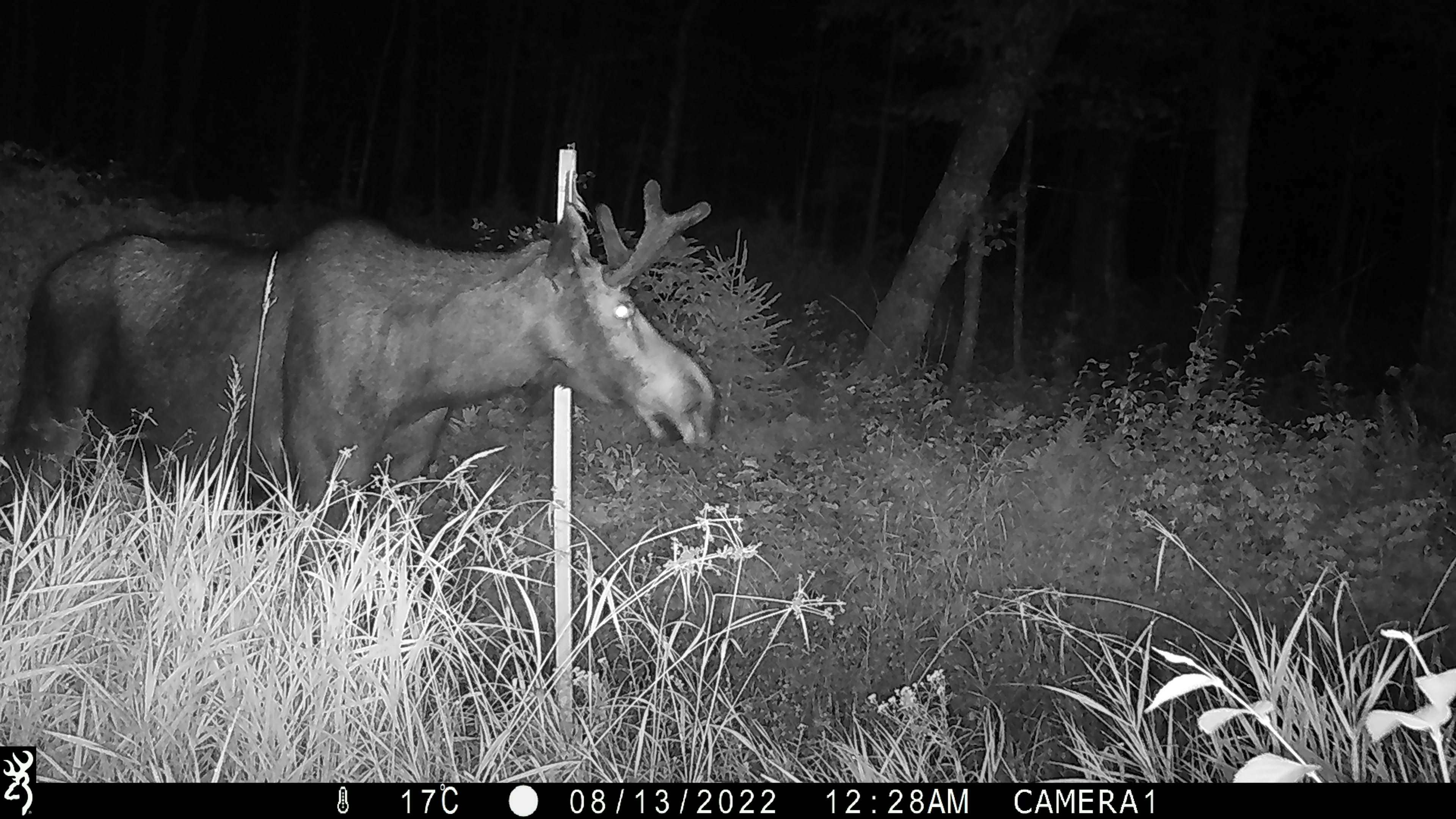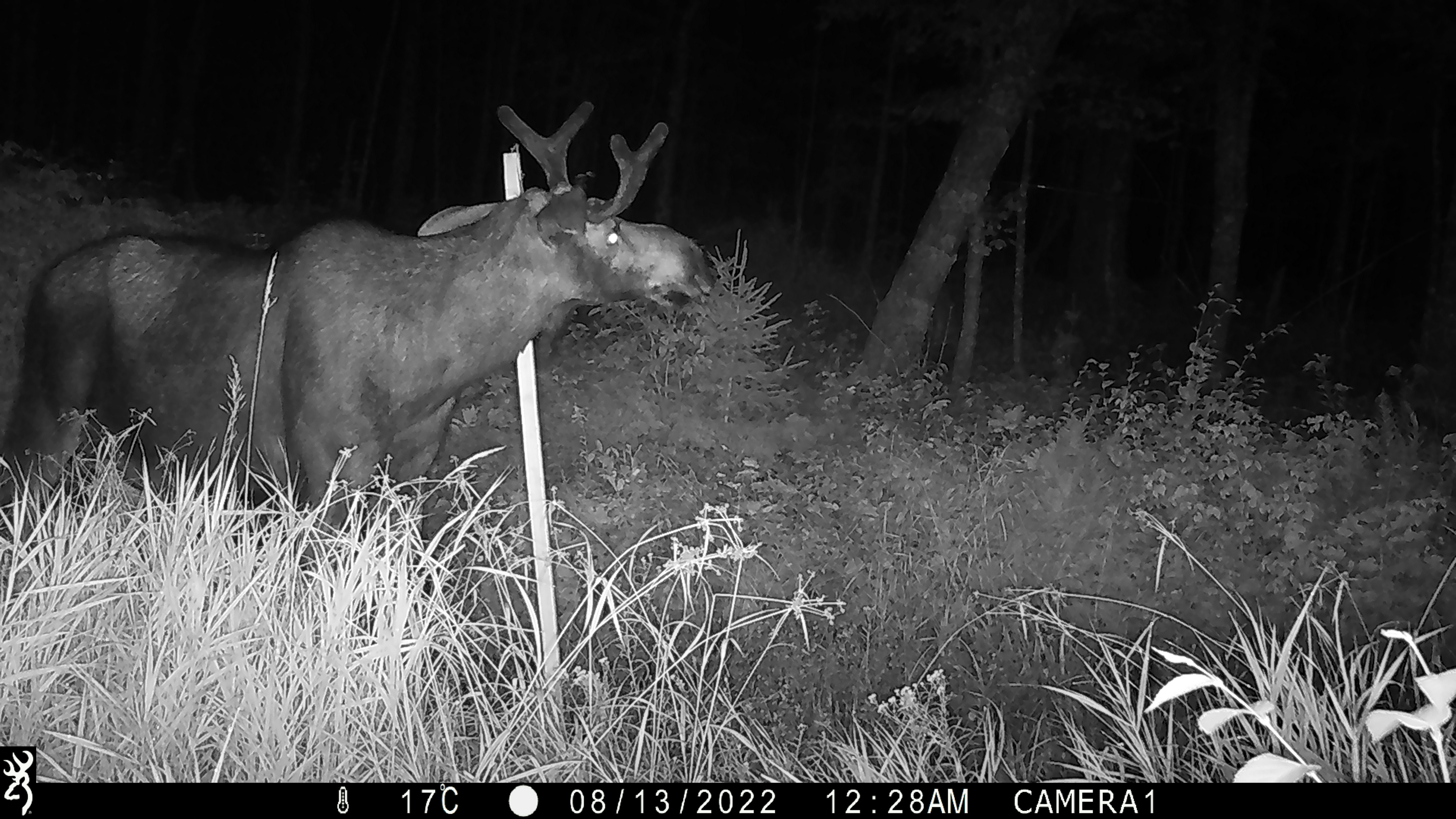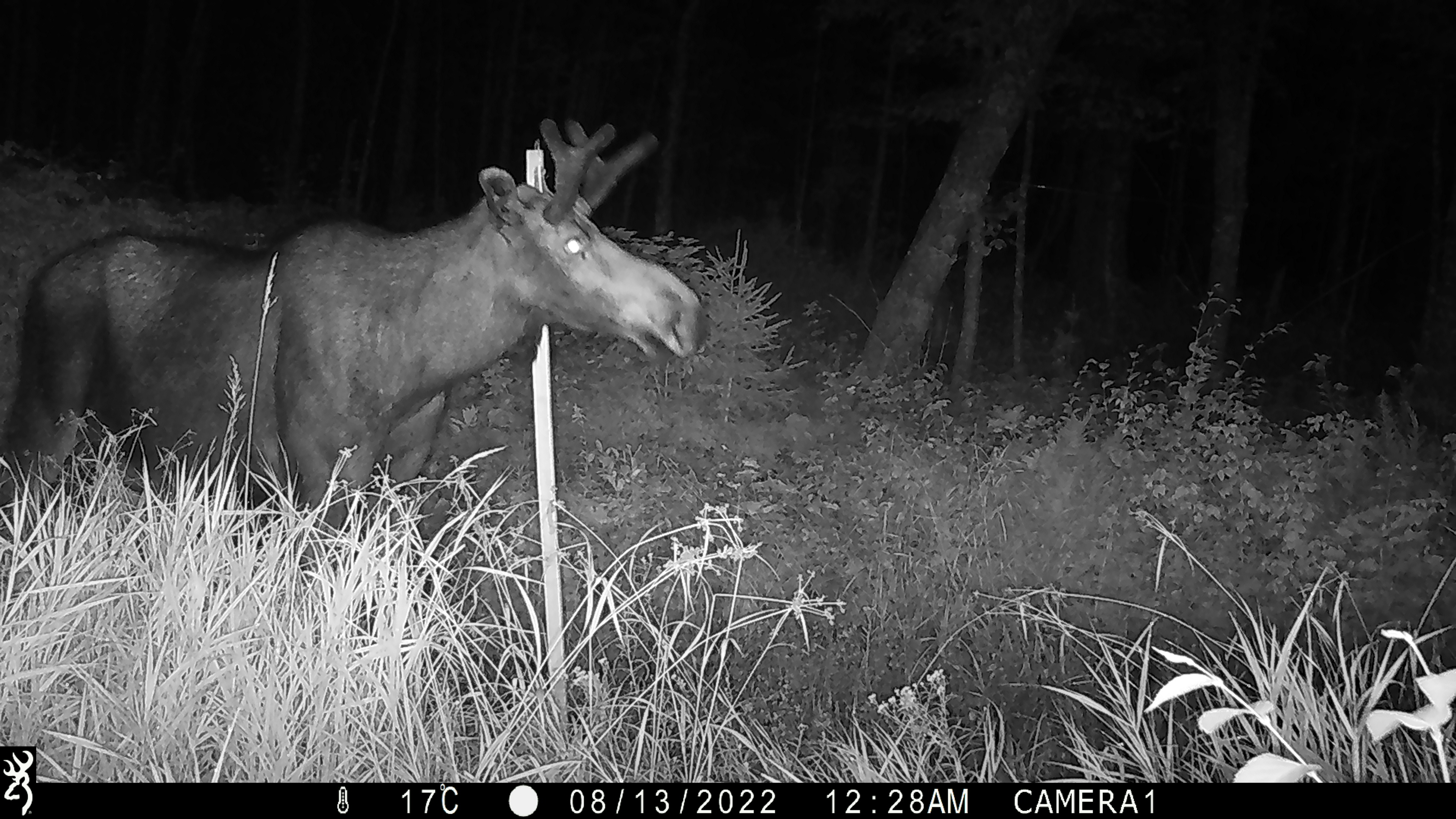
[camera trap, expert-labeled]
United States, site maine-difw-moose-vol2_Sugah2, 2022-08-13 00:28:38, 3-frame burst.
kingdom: Animalia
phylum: Chordata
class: Mammalia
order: Artiodactyla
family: Cervidae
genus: Alces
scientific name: Alces alces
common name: moose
Moose (Alces alces).